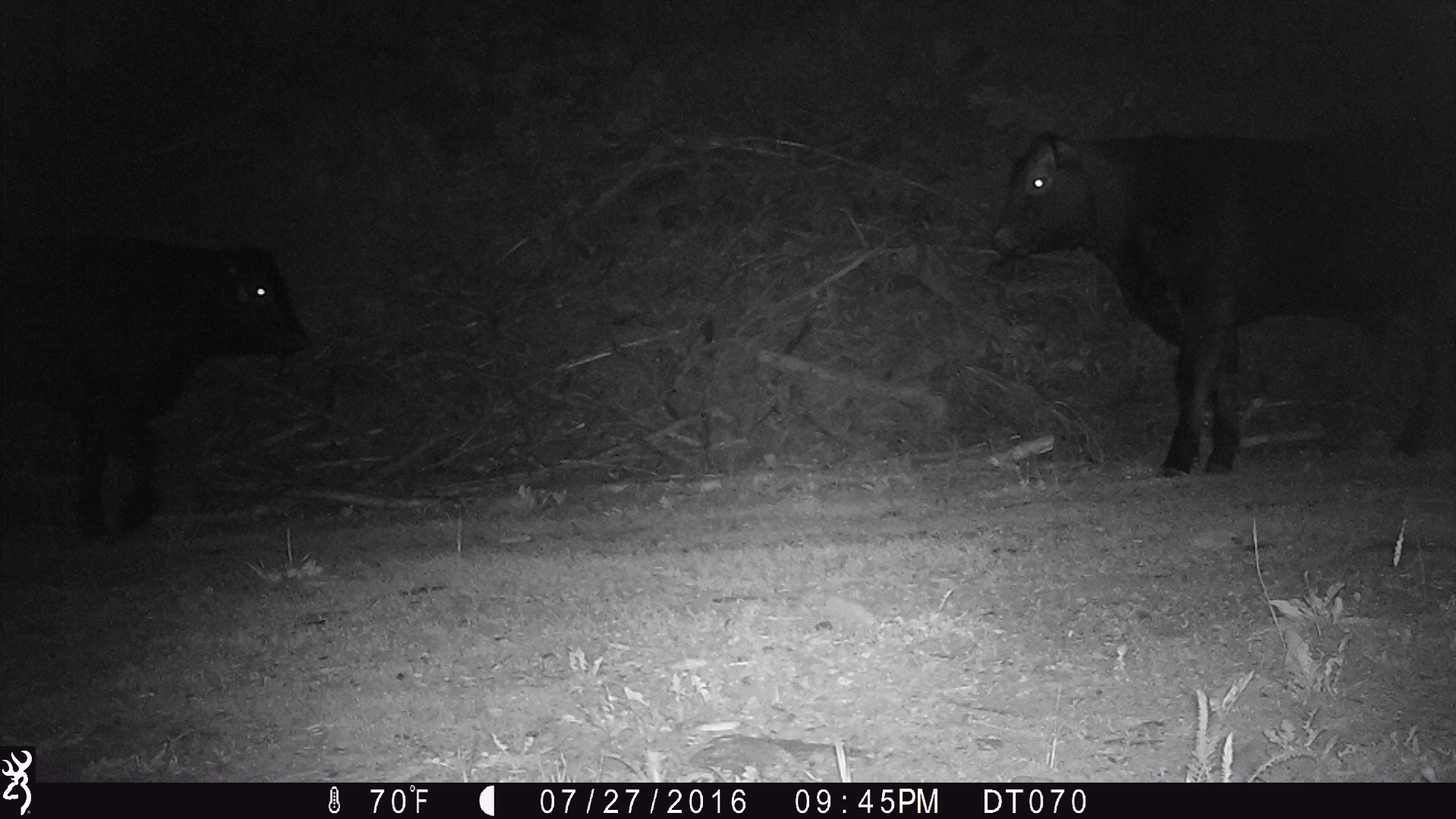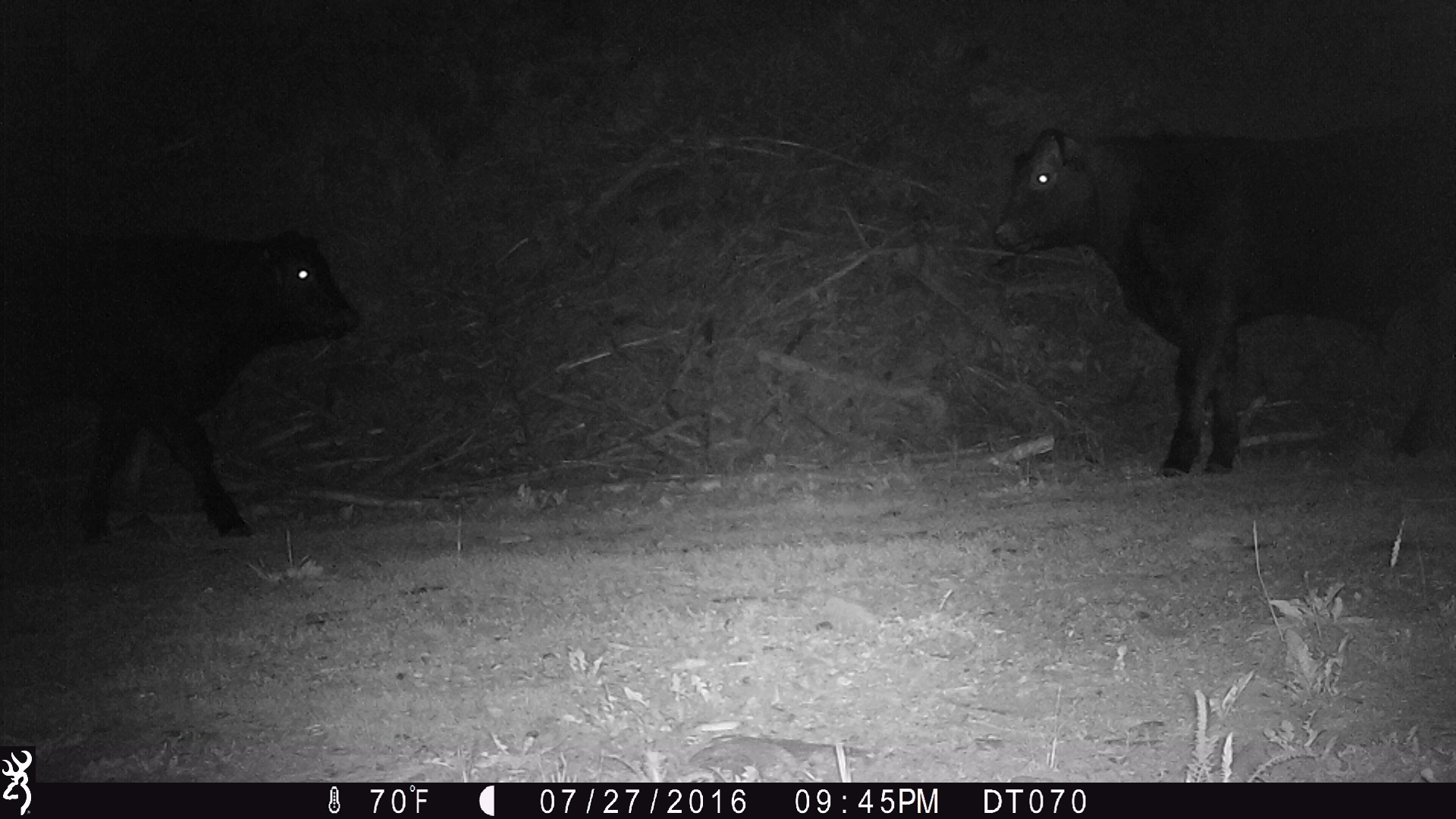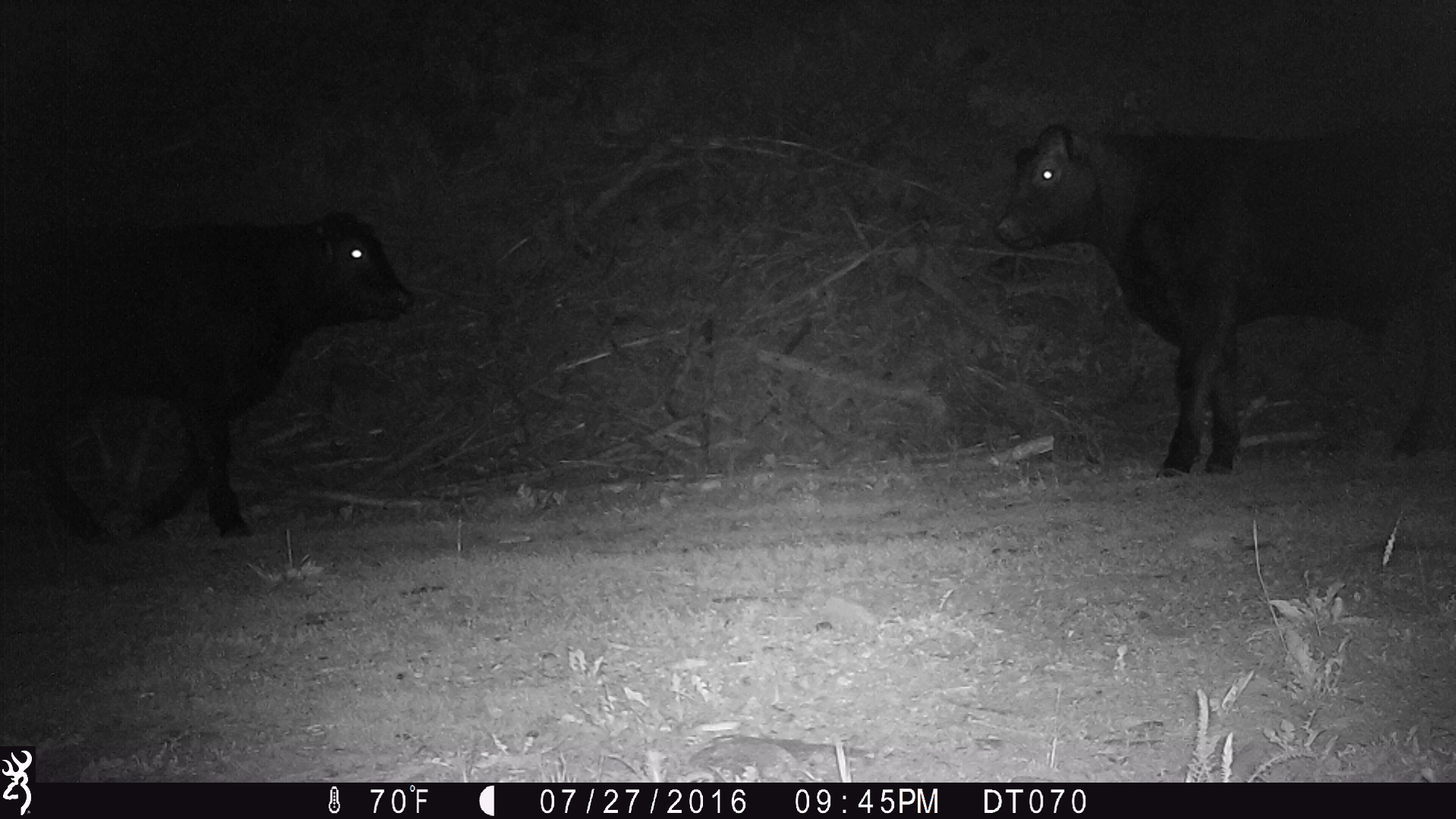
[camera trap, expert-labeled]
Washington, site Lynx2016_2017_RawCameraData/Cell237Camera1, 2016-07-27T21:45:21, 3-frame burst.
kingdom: Animalia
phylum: Chordata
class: Mammalia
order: Artiodactyla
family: Bovidae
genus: Bos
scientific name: Bos taurus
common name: domestic cattle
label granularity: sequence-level